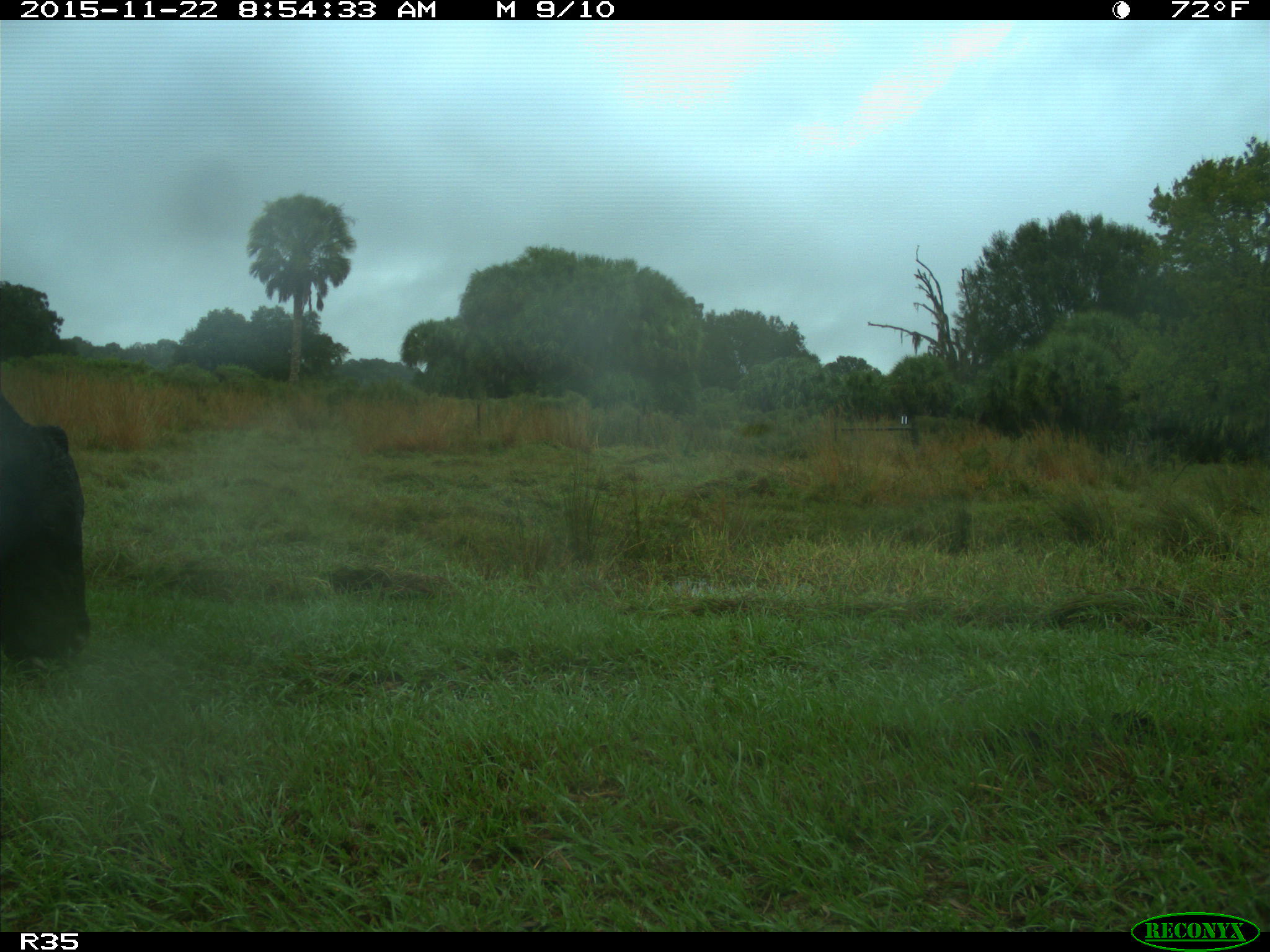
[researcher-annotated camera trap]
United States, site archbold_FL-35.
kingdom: Animalia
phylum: Chordata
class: Mammalia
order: Artiodactyla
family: Bovidae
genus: Bos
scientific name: Bos taurus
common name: domestic cow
Bos taurus (domestic cow).